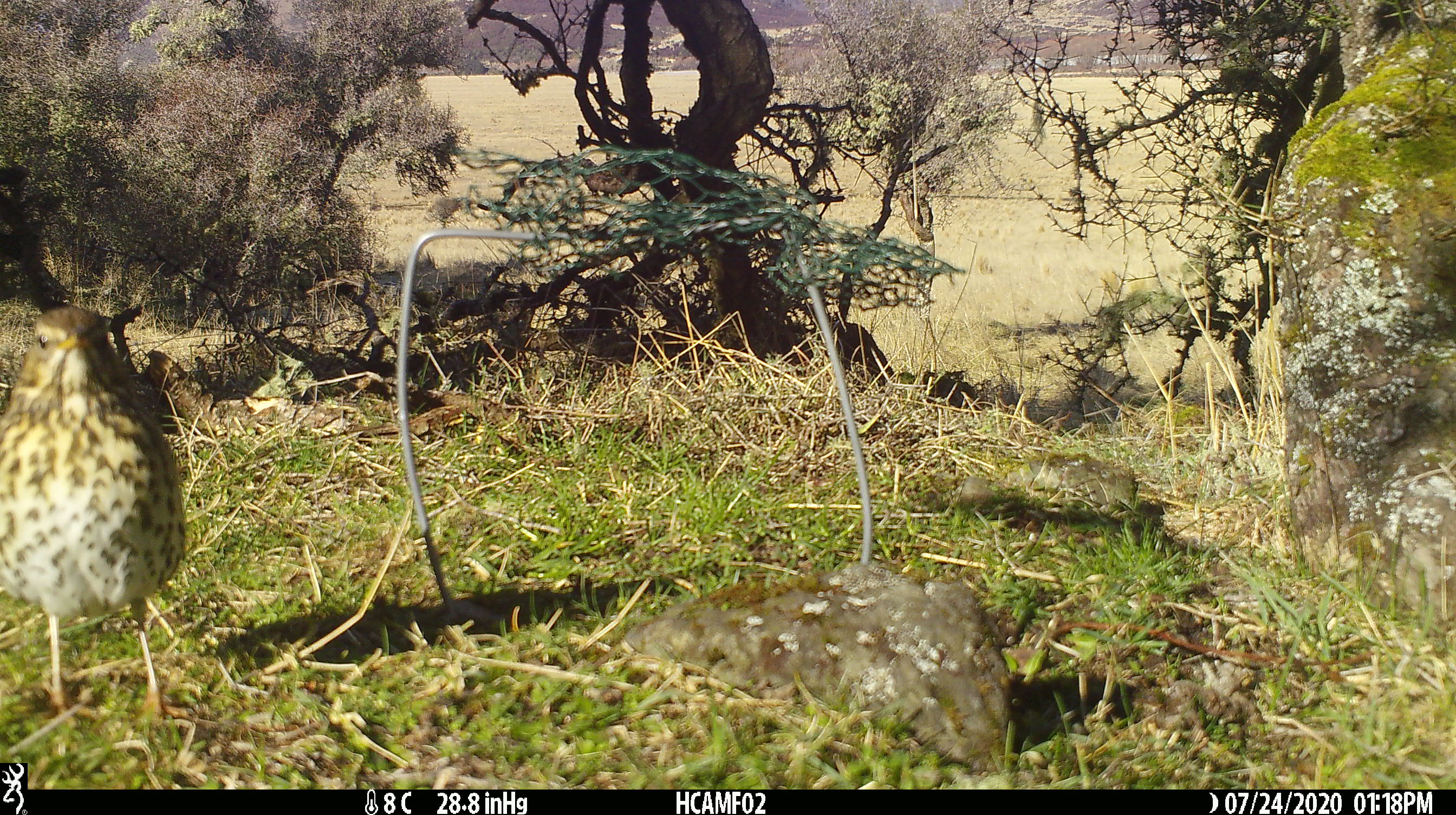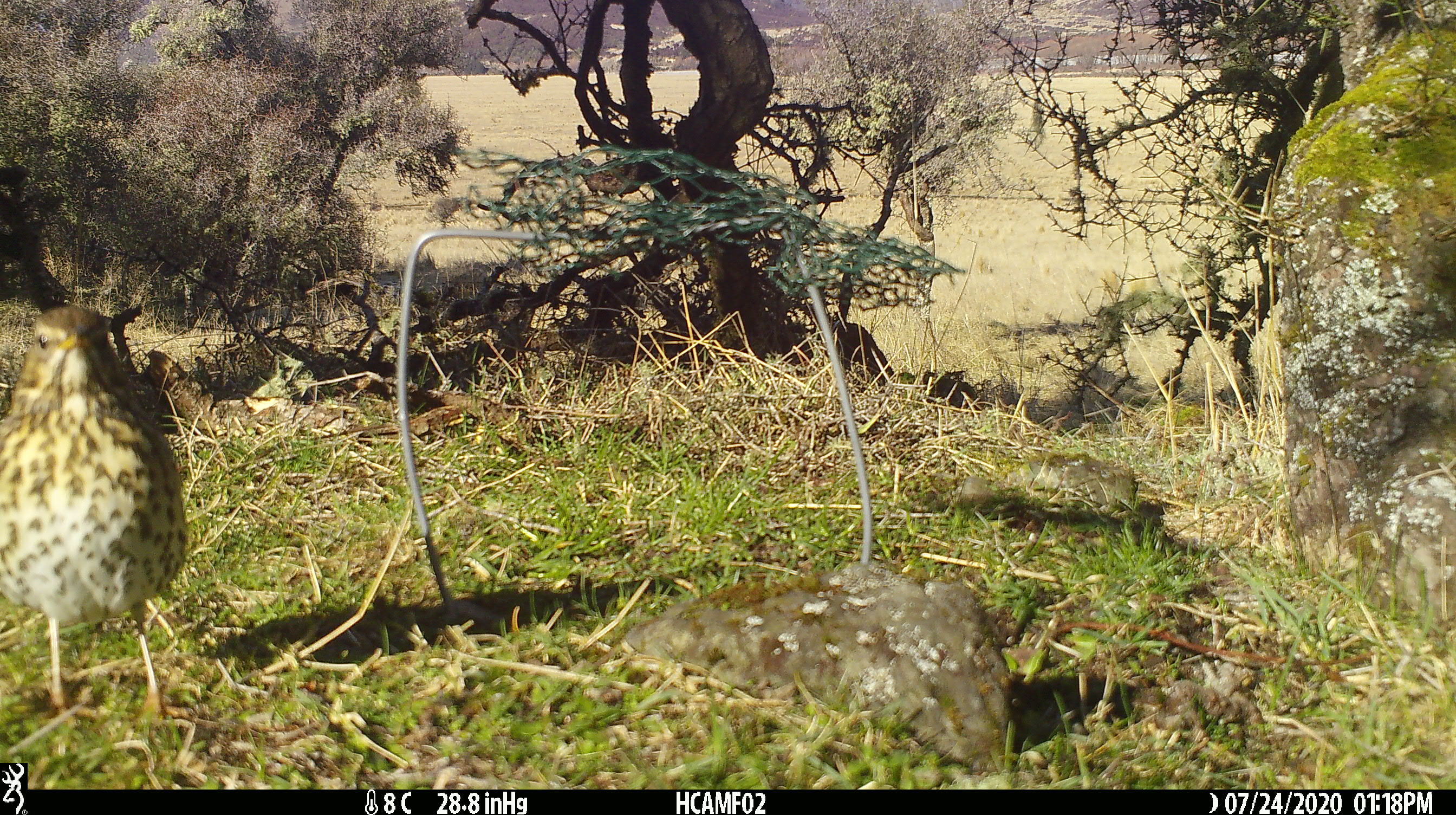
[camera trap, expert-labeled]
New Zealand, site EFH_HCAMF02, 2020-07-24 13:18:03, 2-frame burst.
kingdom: Animalia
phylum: Chordata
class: Aves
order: Passeriformes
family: Turdidae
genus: Turdus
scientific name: Turdus philomelos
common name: song thrush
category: thrush